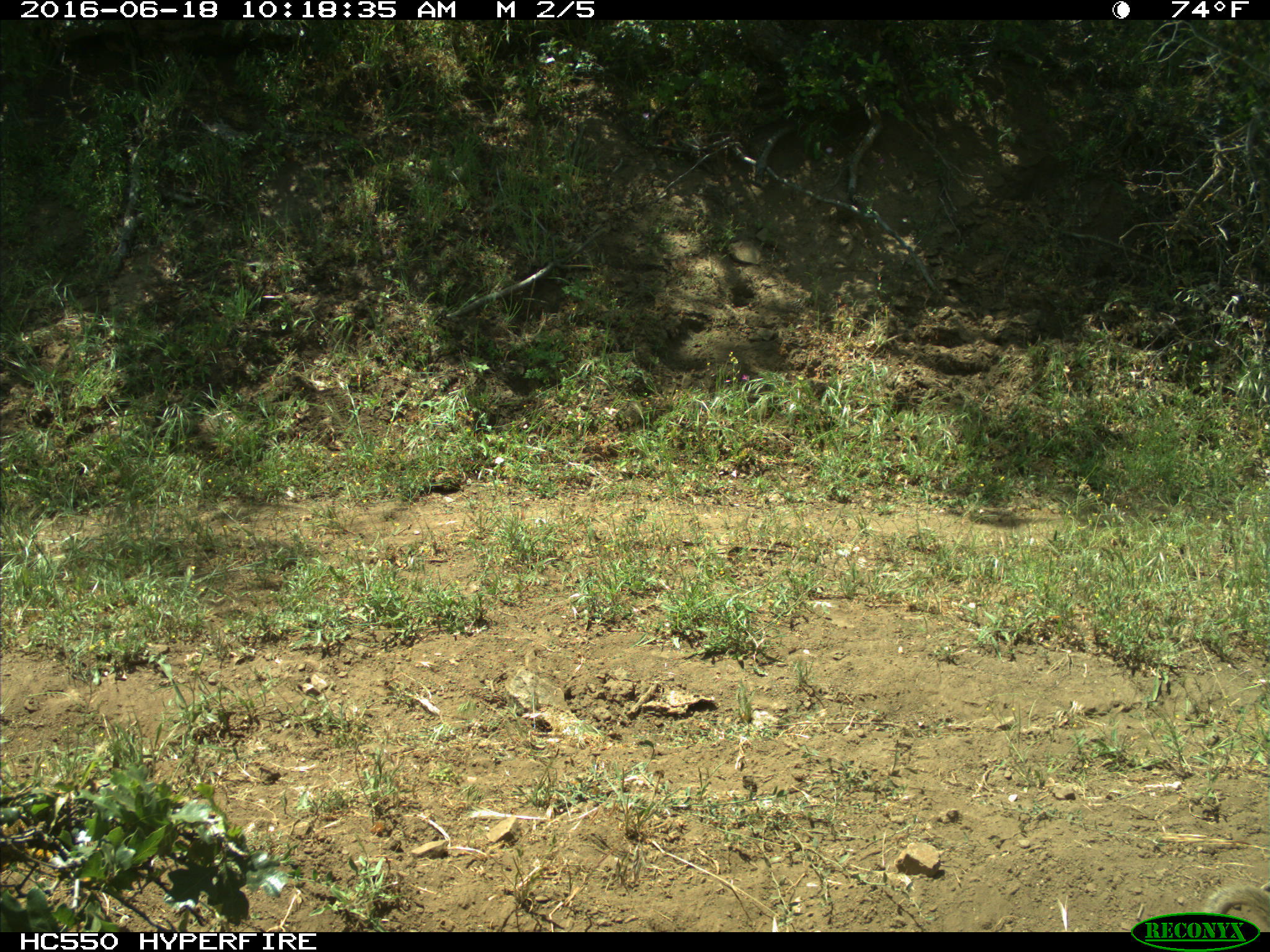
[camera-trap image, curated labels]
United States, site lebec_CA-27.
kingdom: Animalia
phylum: Chordata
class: Mammalia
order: Rodentia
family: Sciuridae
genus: Otospermophilus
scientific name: Otospermophilus beecheyi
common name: california ground squirrel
Otospermophilus beecheyi (california ground squirrel).